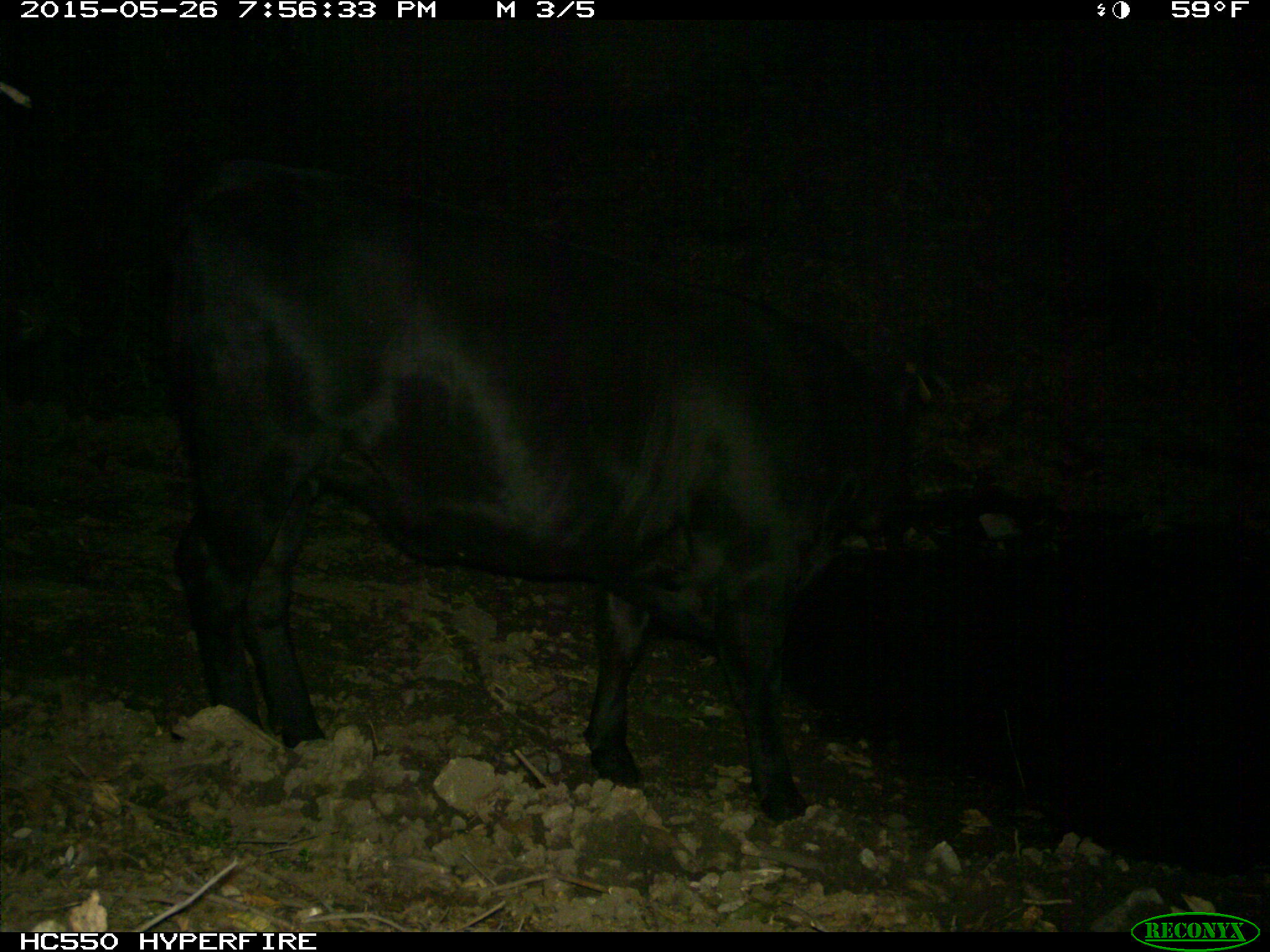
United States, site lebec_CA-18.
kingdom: Animalia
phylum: Chordata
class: Mammalia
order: Artiodactyla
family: Bovidae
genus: Bos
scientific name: Bos taurus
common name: domestic cow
Bos taurus (domestic cow).